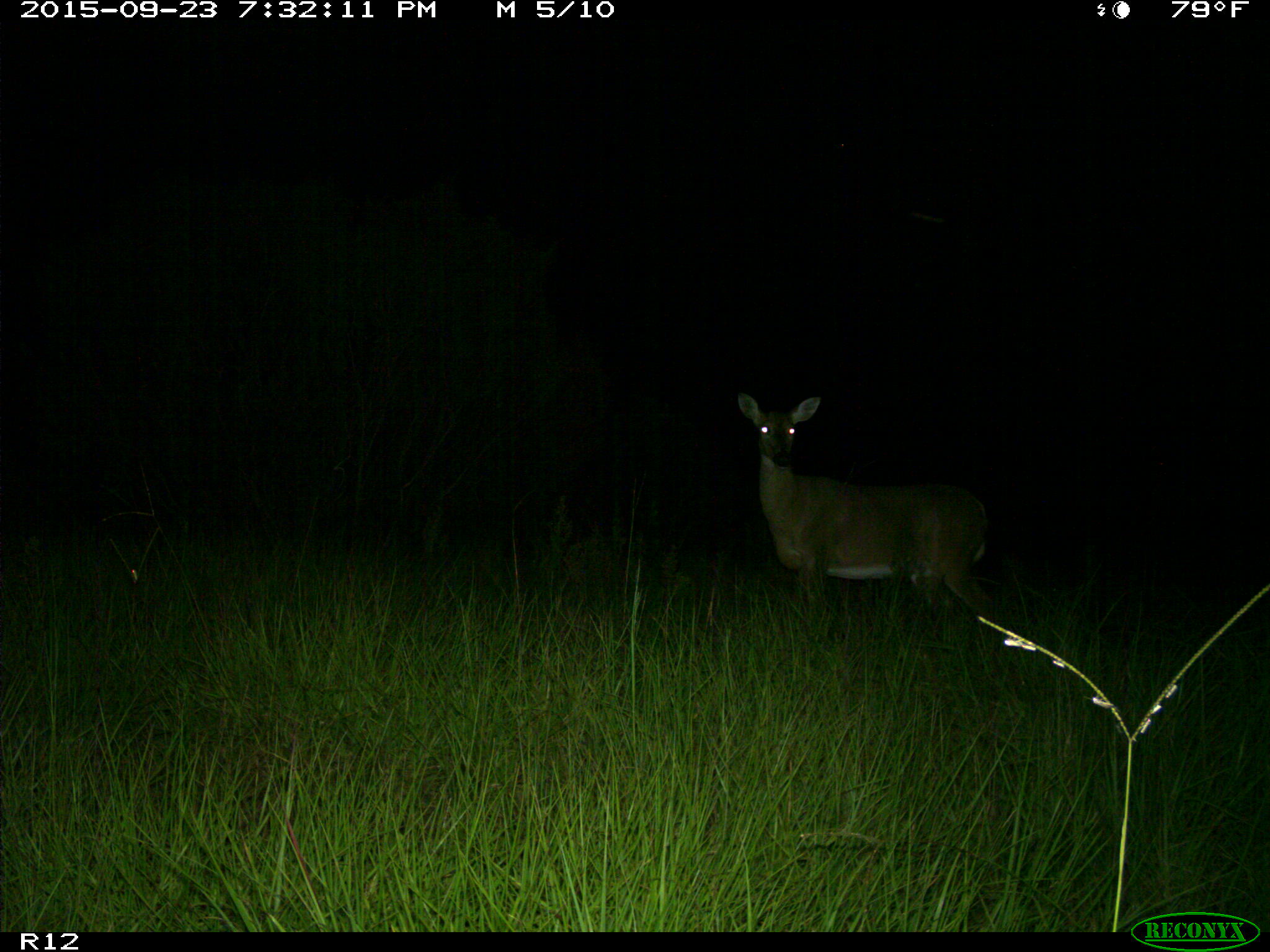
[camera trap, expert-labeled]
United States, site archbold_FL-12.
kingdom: Animalia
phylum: Chordata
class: Mammalia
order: Artiodactyla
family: Cervidae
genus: Odocoileus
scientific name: Odocoileus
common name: deer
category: unidentified deer